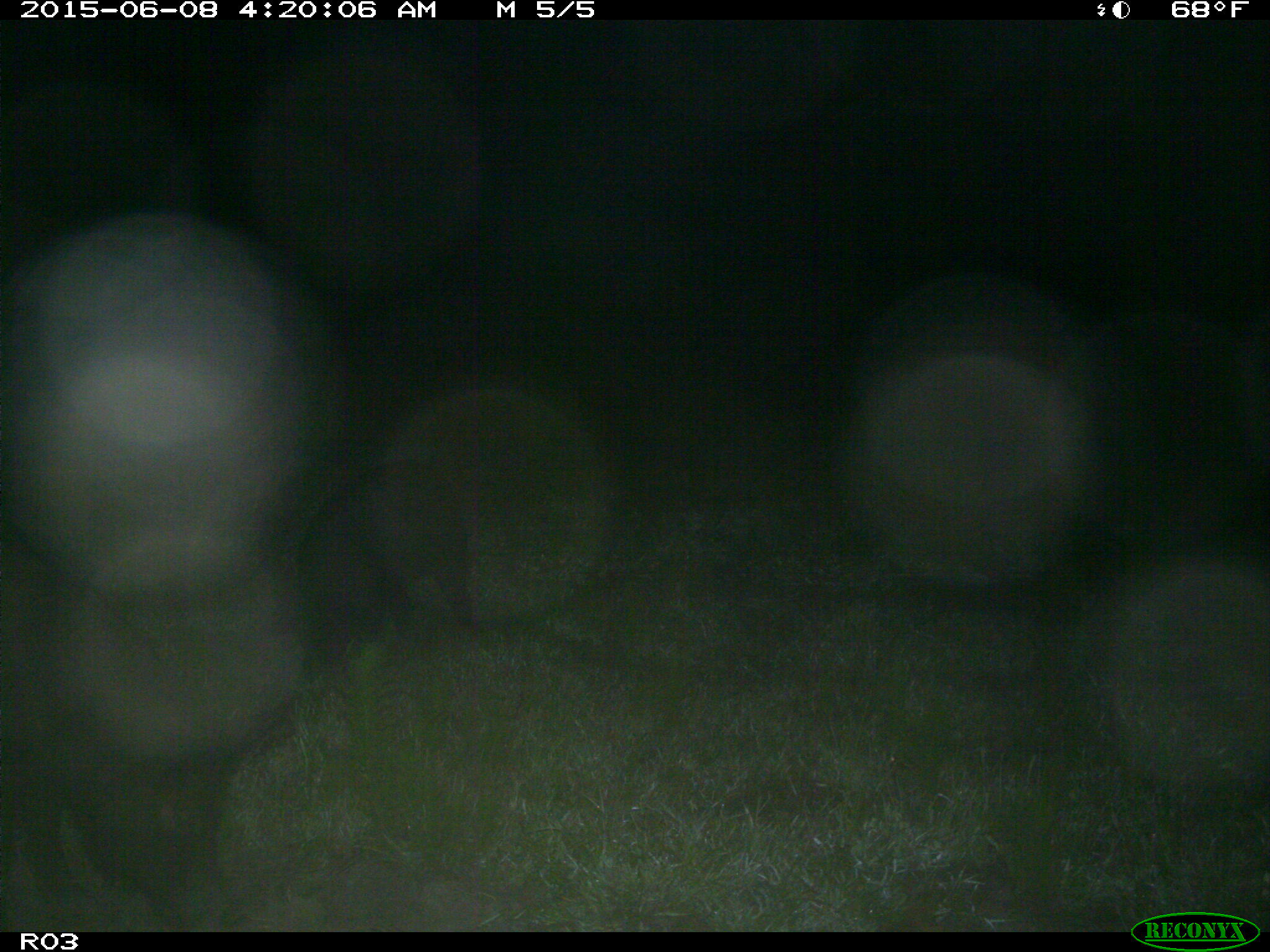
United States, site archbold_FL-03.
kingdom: Animalia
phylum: Chordata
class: Mammalia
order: Artiodactyla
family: Suidae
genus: Sus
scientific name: Sus scrofa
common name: wild boar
Sus scrofa (wild boar).